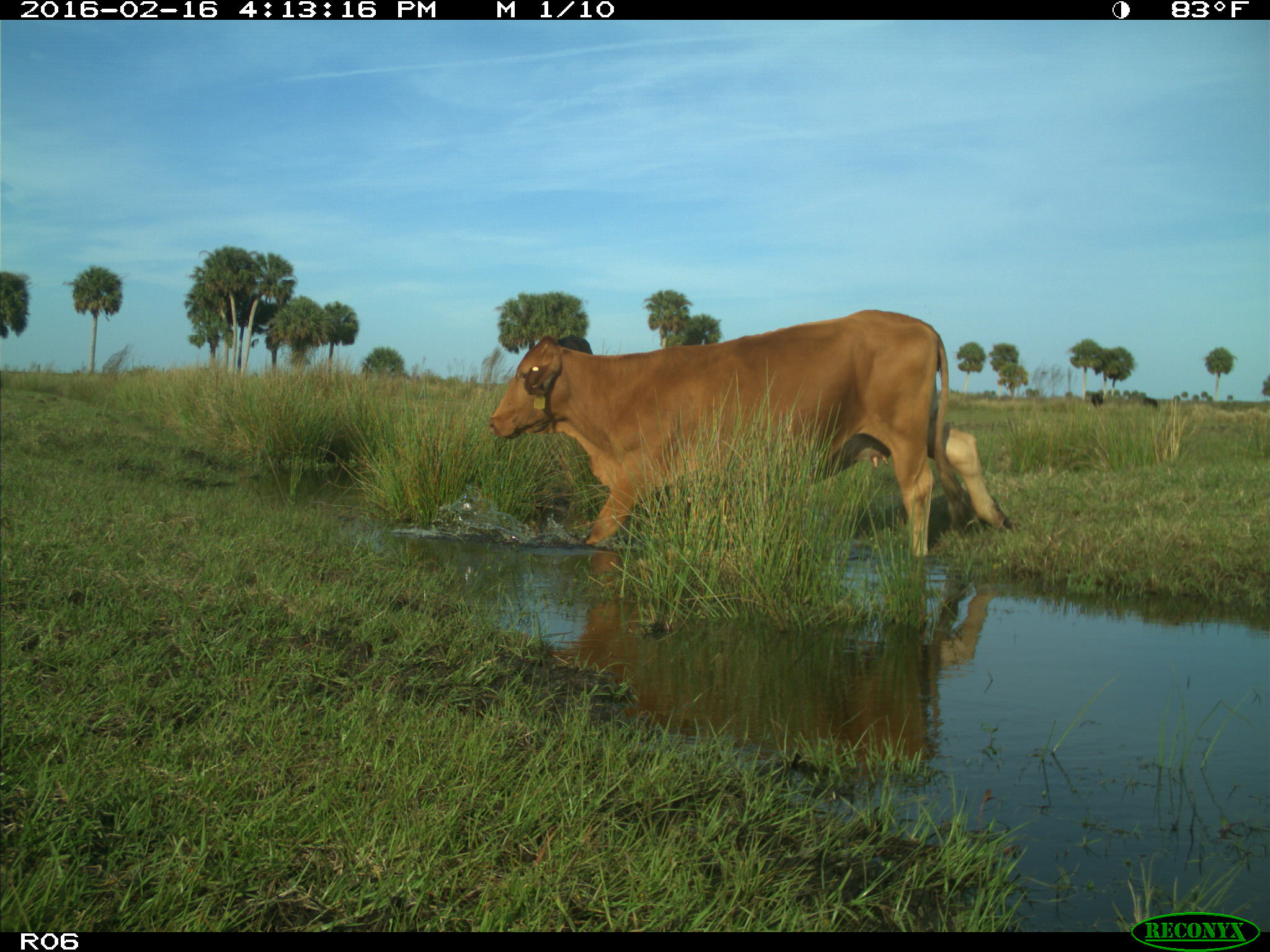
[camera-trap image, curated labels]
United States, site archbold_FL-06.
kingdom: Animalia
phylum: Chordata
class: Mammalia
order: Artiodactyla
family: Bovidae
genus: Bos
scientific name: Bos taurus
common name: domestic cow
Bos taurus (domestic cow).